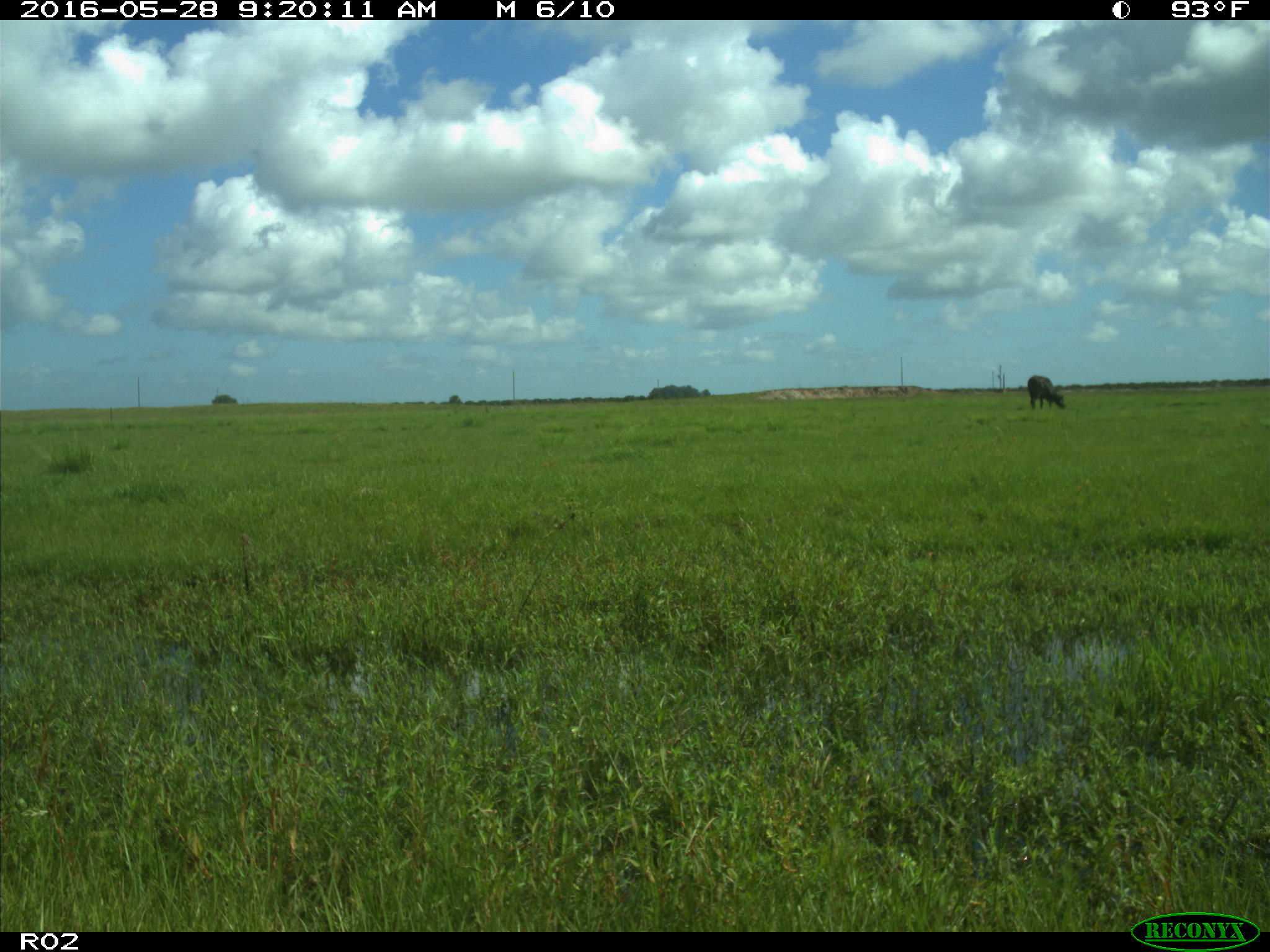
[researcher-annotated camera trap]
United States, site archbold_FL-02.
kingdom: Animalia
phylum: Chordata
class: Mammalia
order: Artiodactyla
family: Bovidae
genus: Bos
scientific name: Bos taurus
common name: domestic cow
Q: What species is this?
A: Bos taurus (domestic cow).